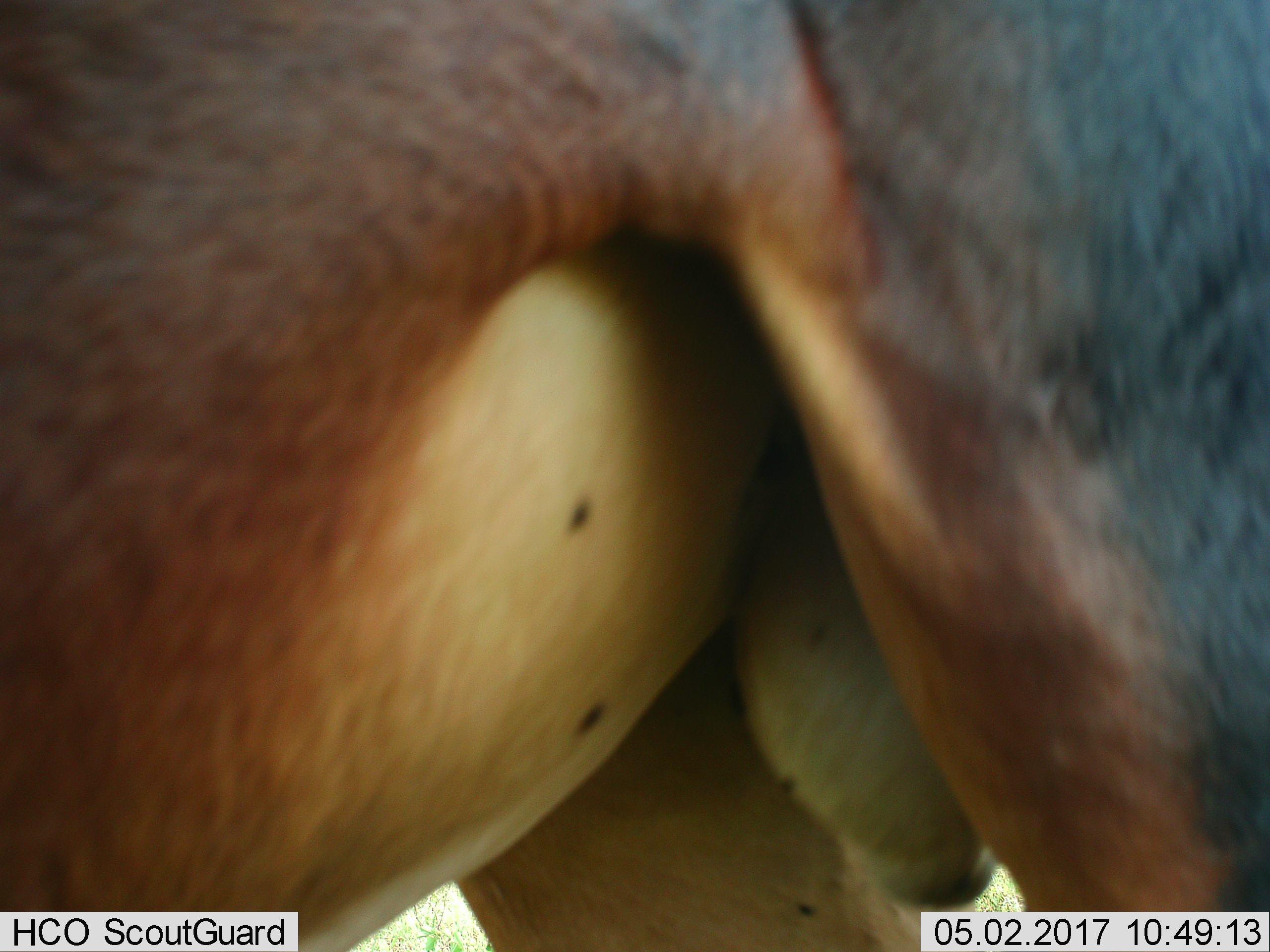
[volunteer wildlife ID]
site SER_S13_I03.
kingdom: Animalia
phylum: Chordata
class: Mammalia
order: Artiodactyla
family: Bovidae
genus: Damaliscus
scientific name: Damaliscus lunatus jimela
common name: topi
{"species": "topi (Damaliscus lunatus jimela)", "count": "1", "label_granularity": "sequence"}